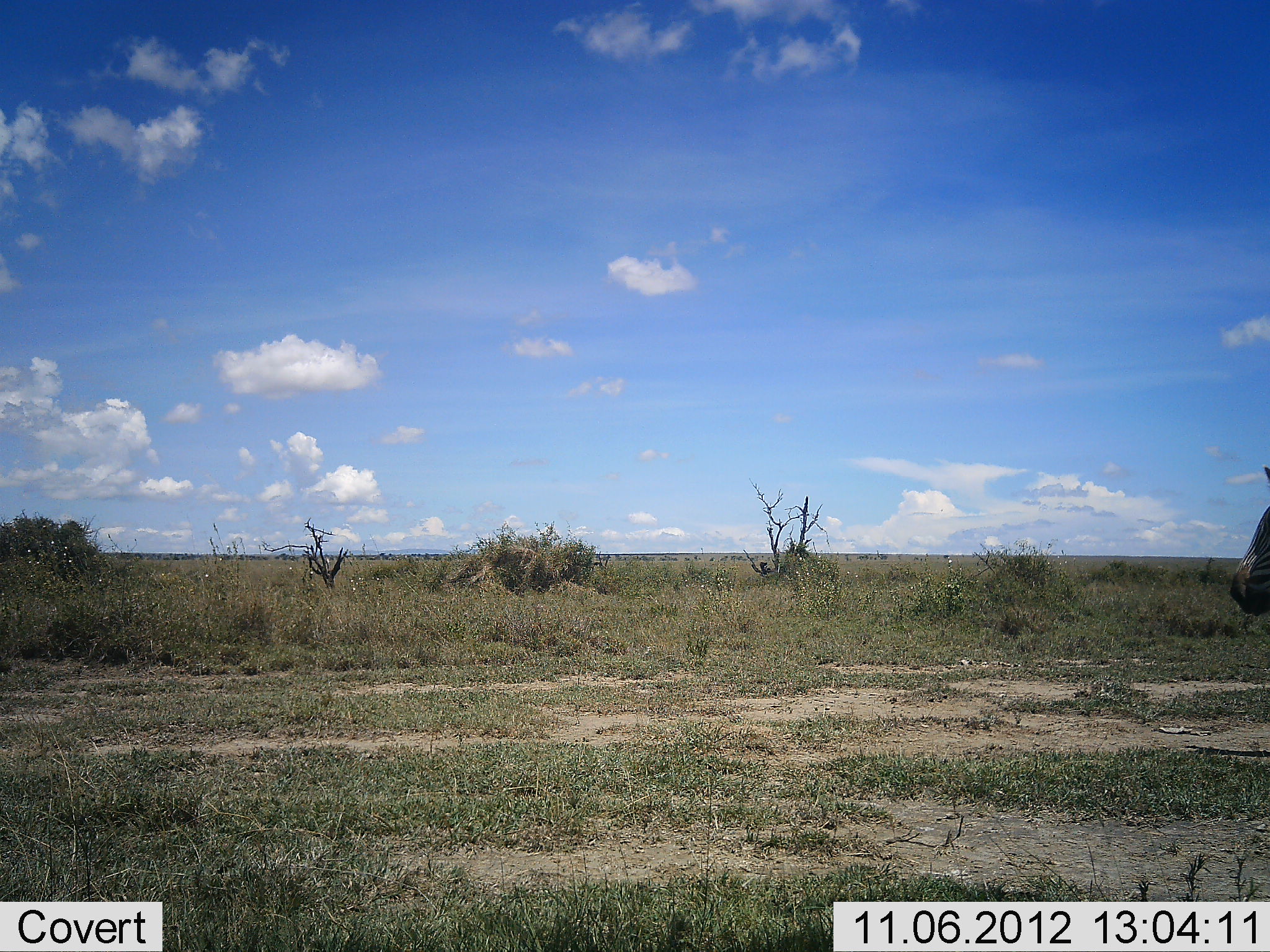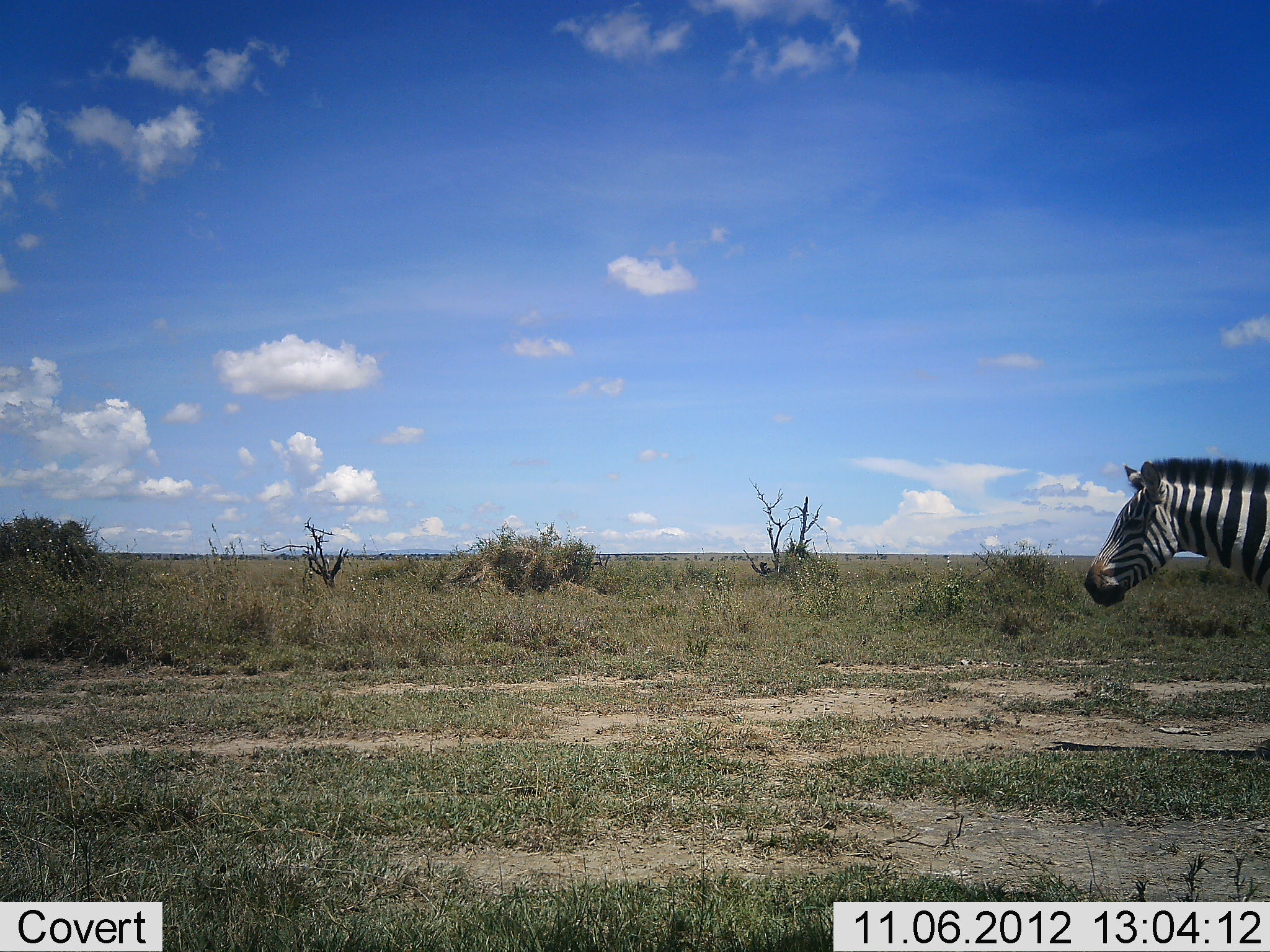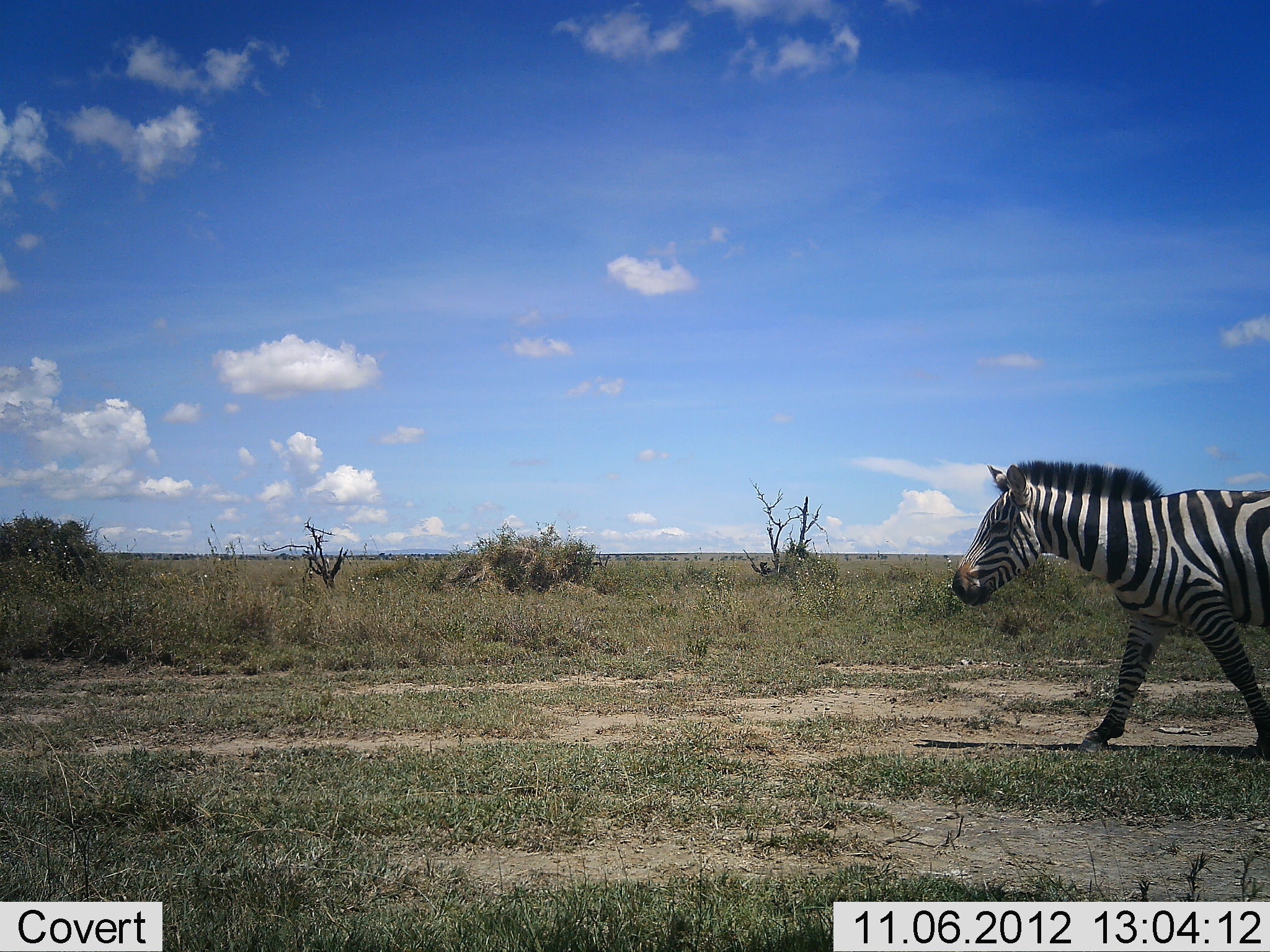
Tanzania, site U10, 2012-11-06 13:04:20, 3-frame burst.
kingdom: Animalia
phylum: Chordata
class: Mammalia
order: Perissodactyla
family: Equidae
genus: Equus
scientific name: Equus quagga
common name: plains zebra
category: zebra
Zebra (plains zebra) (Equus quagga), count 1. Behavior (volunteer vote fractions): standing 0%, resting 0%, moving 100%, interacting 0%. Young present (vote fraction): 0%. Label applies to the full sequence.